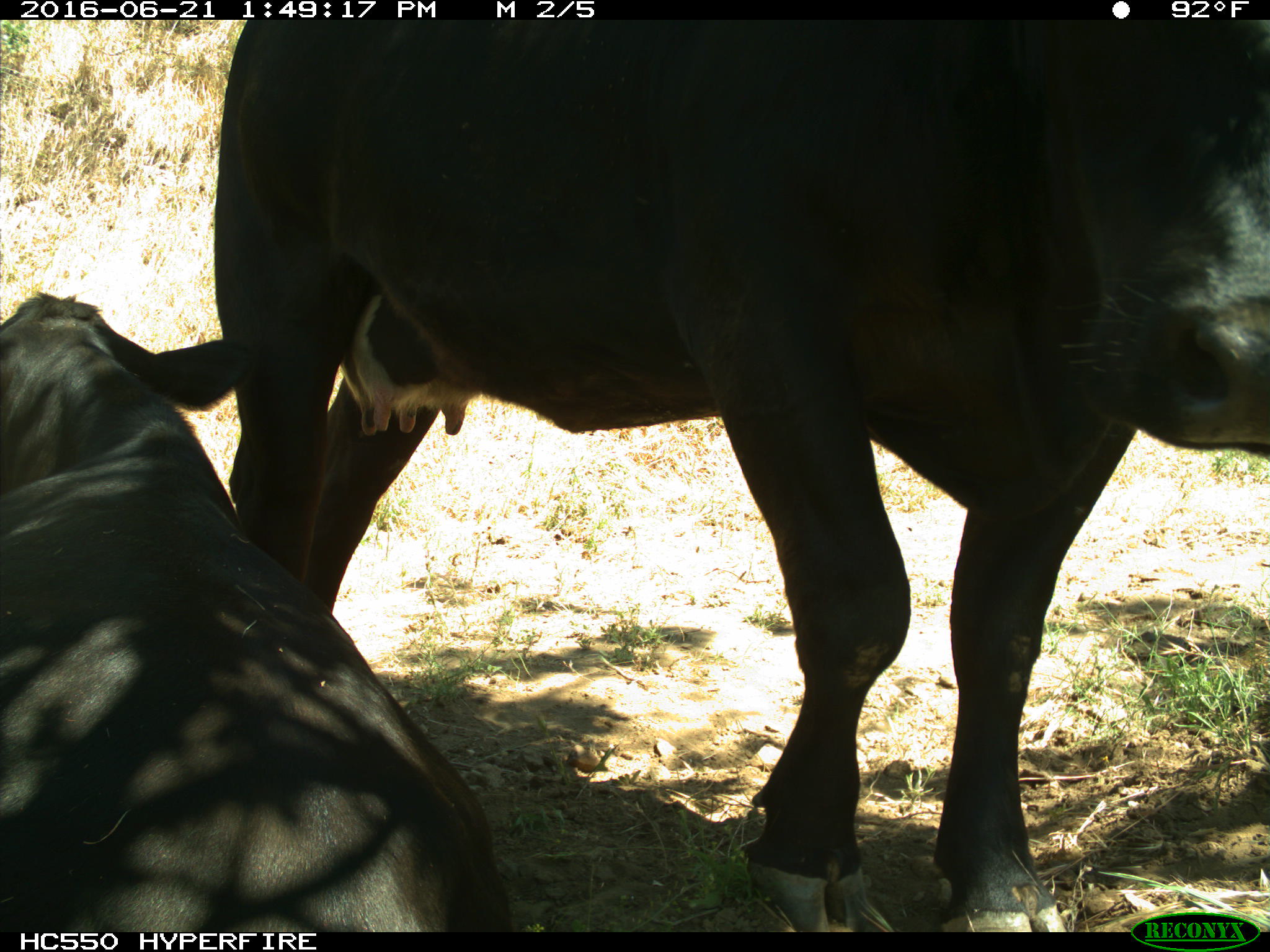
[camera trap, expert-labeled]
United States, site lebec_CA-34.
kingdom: Animalia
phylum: Chordata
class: Mammalia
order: Artiodactyla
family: Bovidae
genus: Bos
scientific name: Bos taurus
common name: domestic cow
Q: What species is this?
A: Bos taurus (domestic cow).